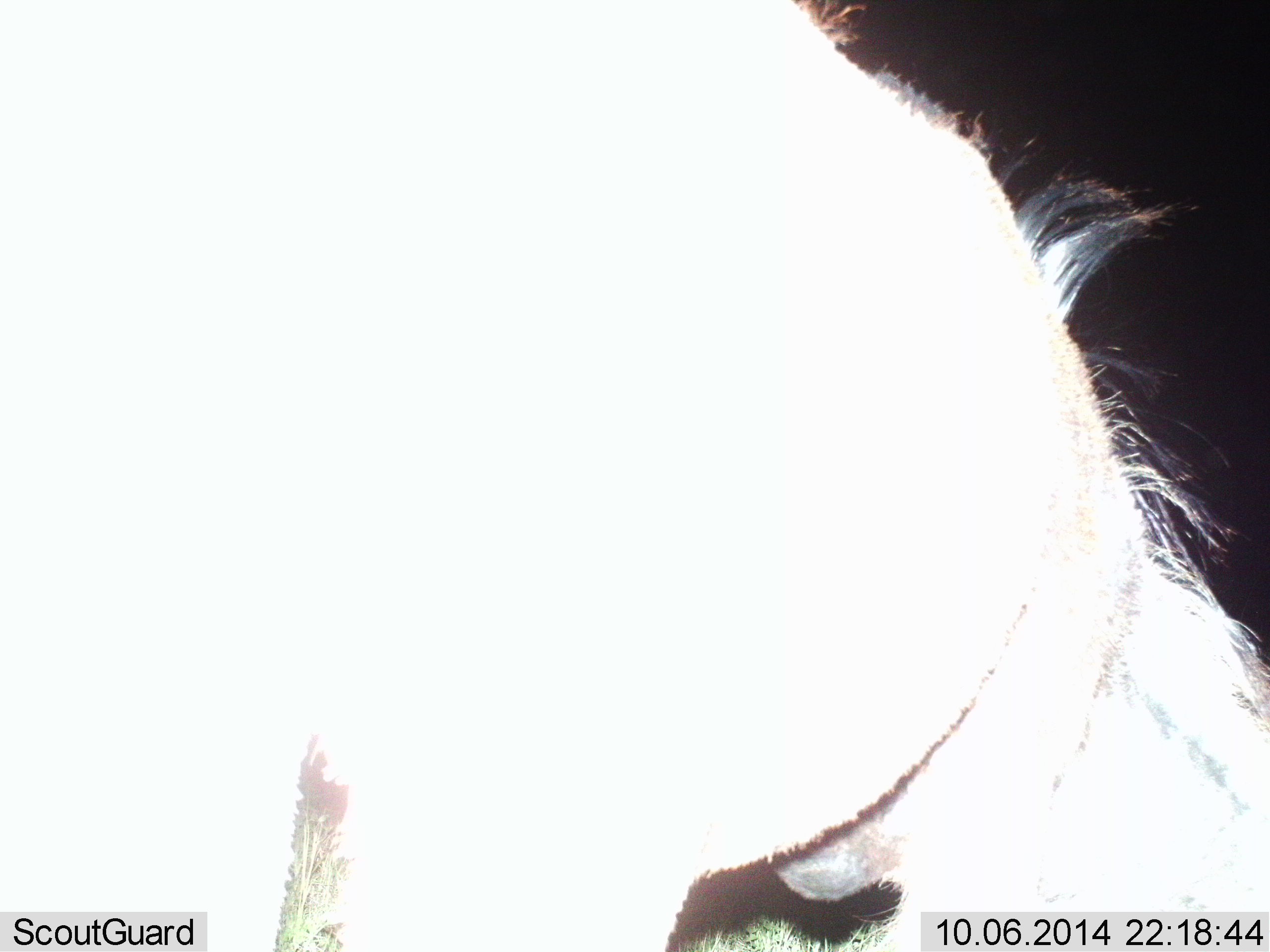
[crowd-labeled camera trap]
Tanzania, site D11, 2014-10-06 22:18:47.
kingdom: Animalia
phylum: Chordata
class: Mammalia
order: Artiodactyla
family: Bovidae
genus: Connochaetes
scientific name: Connochaetes taurinus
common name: blue wildebeest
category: wildebeest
Wildebeest (blue wildebeest) (Connochaetes taurinus), count 1. Behavior (volunteer vote fractions): standing 67%, resting 0%, moving 17%, interacting 0%. Young present (vote fraction): 0%. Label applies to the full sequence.